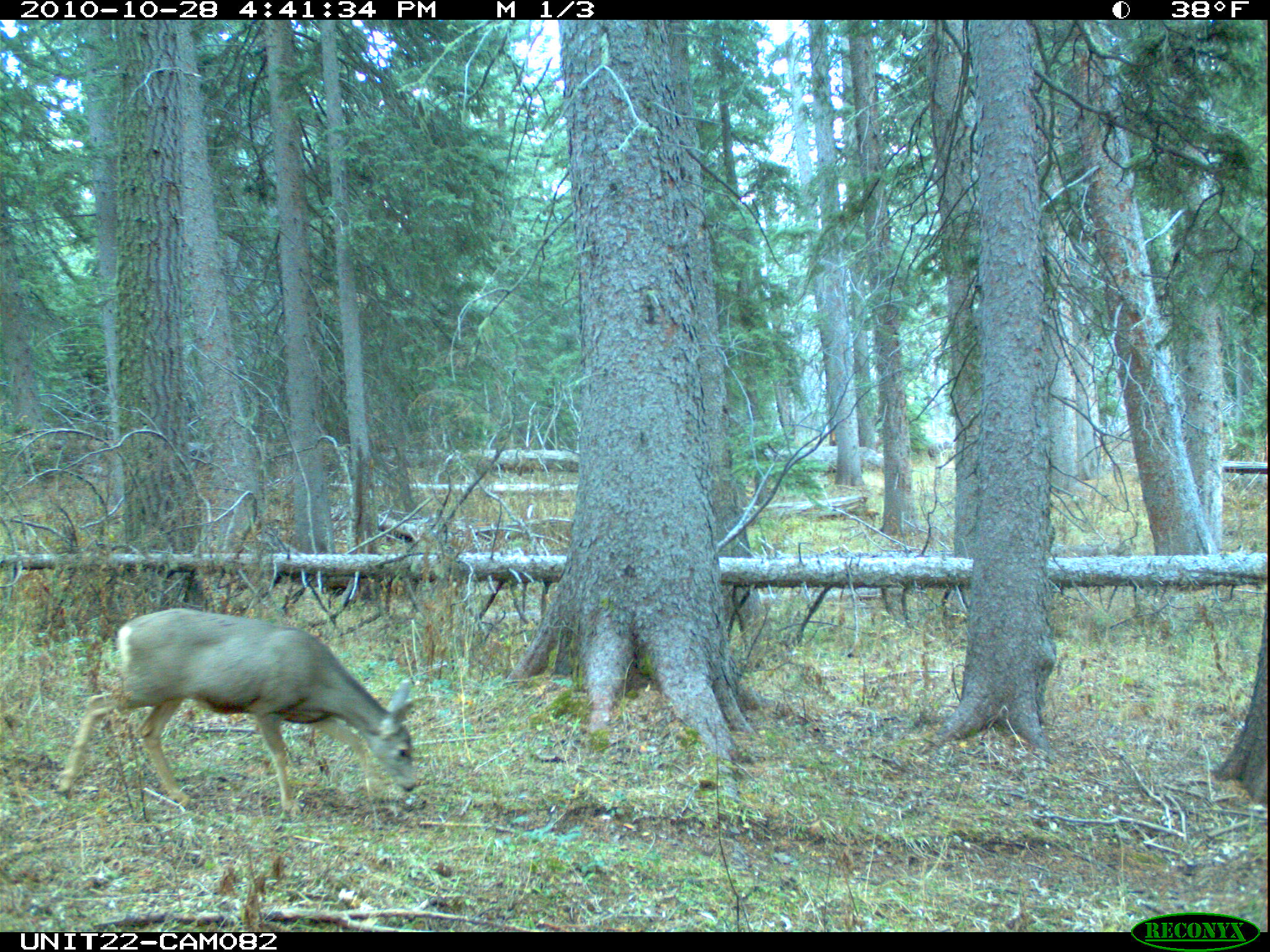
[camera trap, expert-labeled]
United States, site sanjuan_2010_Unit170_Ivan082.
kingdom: Animalia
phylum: Chordata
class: Mammalia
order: Artiodactyla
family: Cervidae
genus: Odocoileus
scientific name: Odocoileus hemionus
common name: mule deer